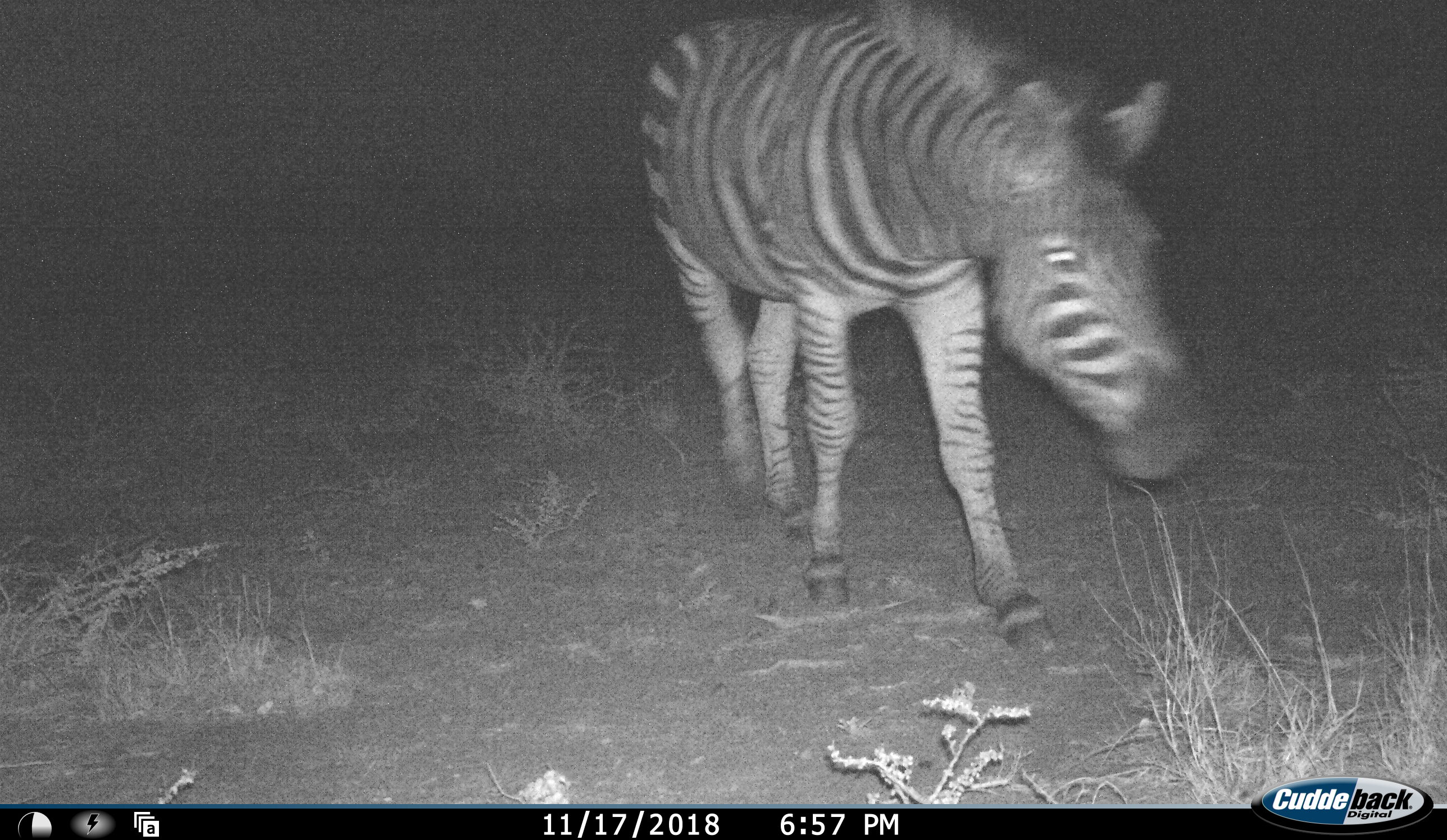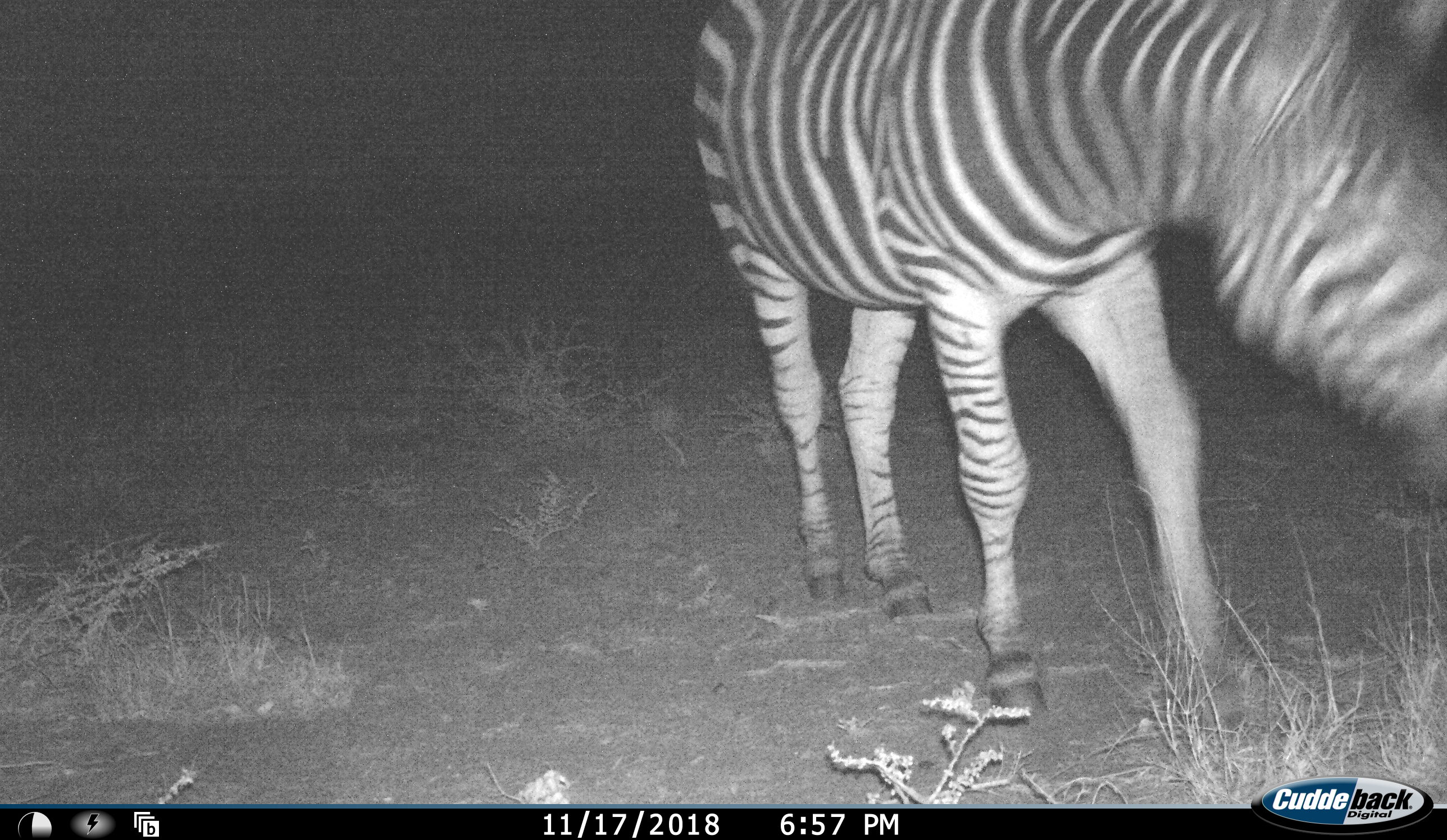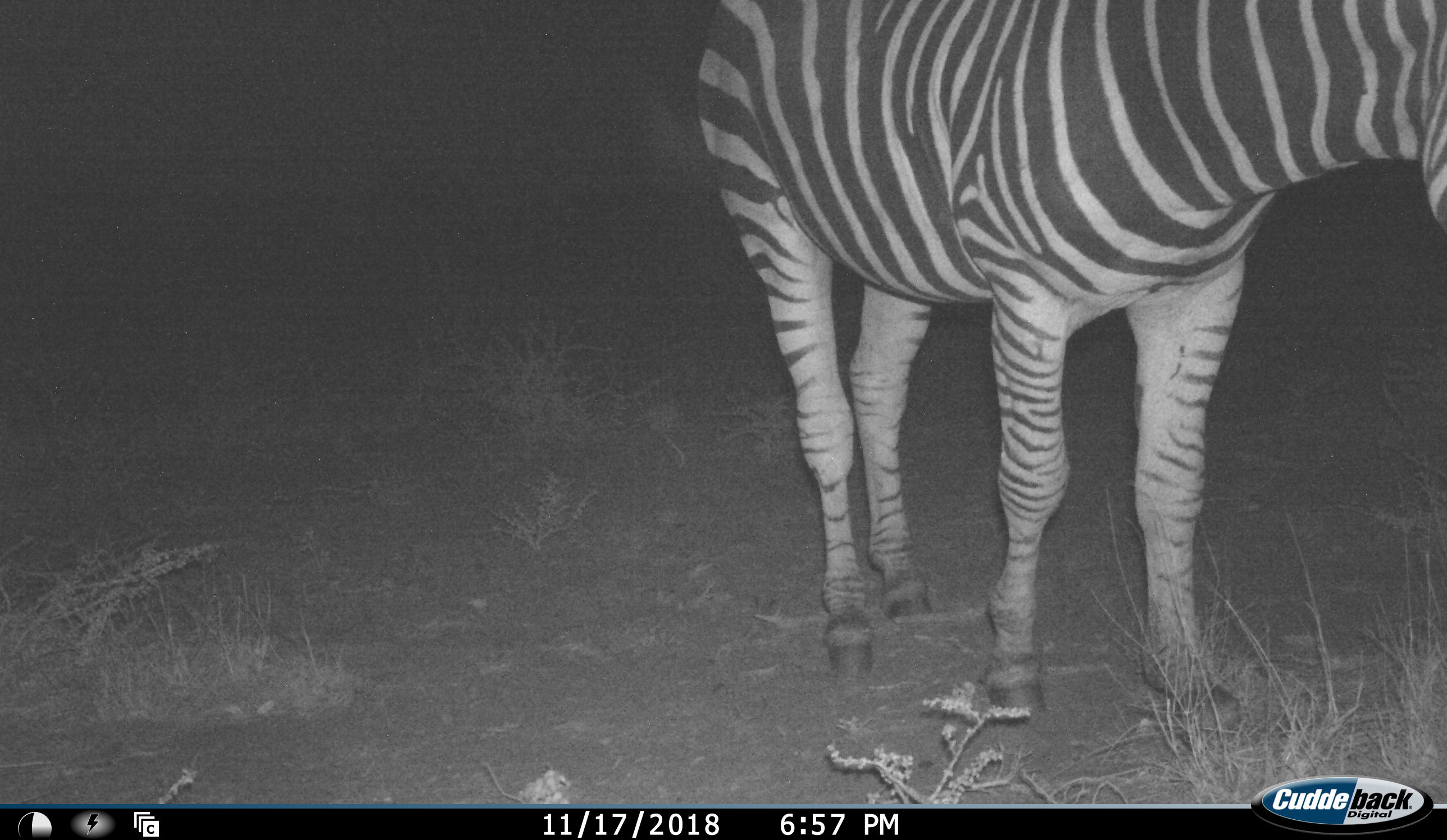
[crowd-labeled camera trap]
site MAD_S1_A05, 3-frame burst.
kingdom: Animalia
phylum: Chordata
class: Mammalia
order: Perissodactyla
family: Equidae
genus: Equus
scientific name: Equus quagga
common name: plains zebra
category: zebraplains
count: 1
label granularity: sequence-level